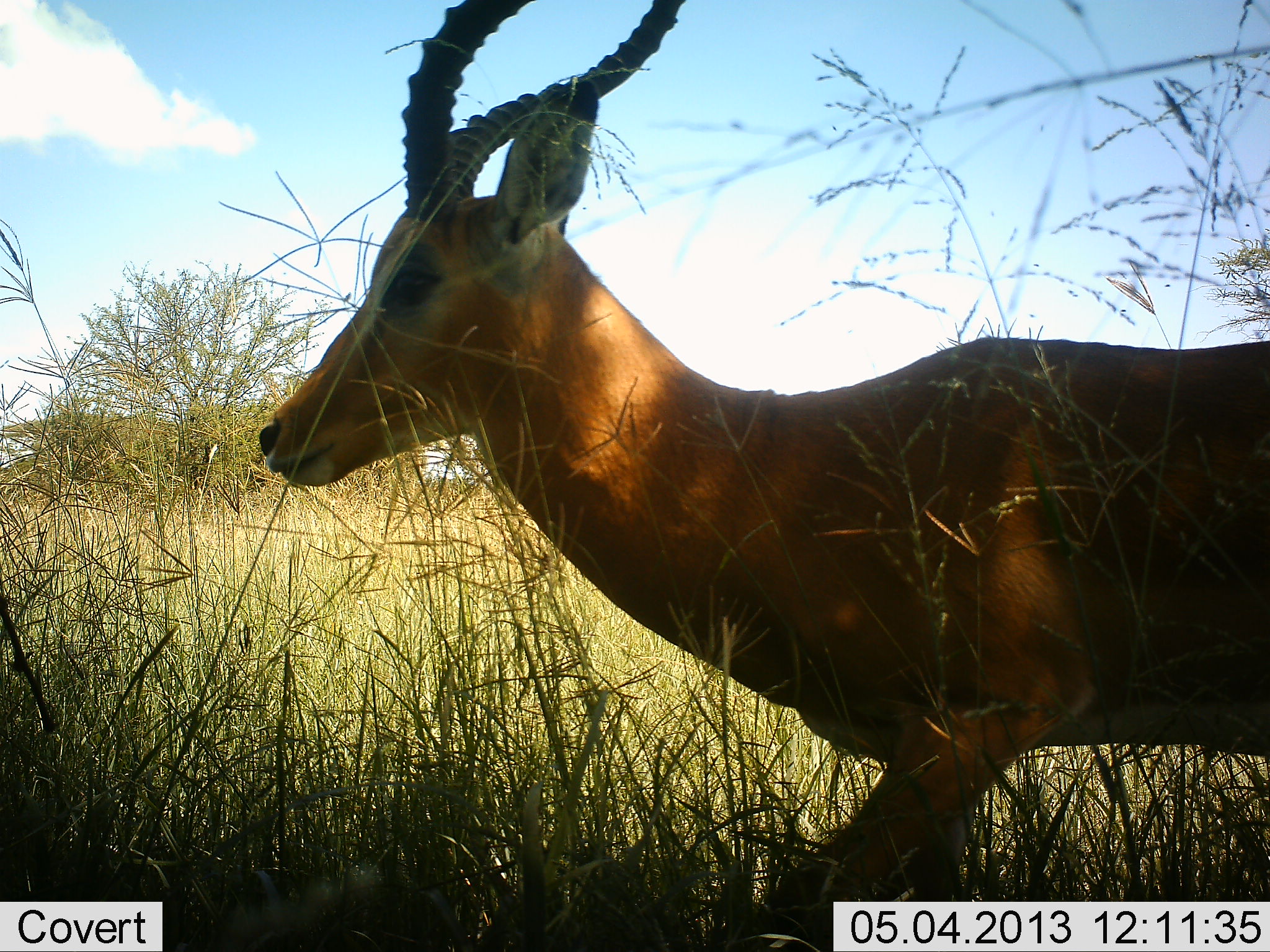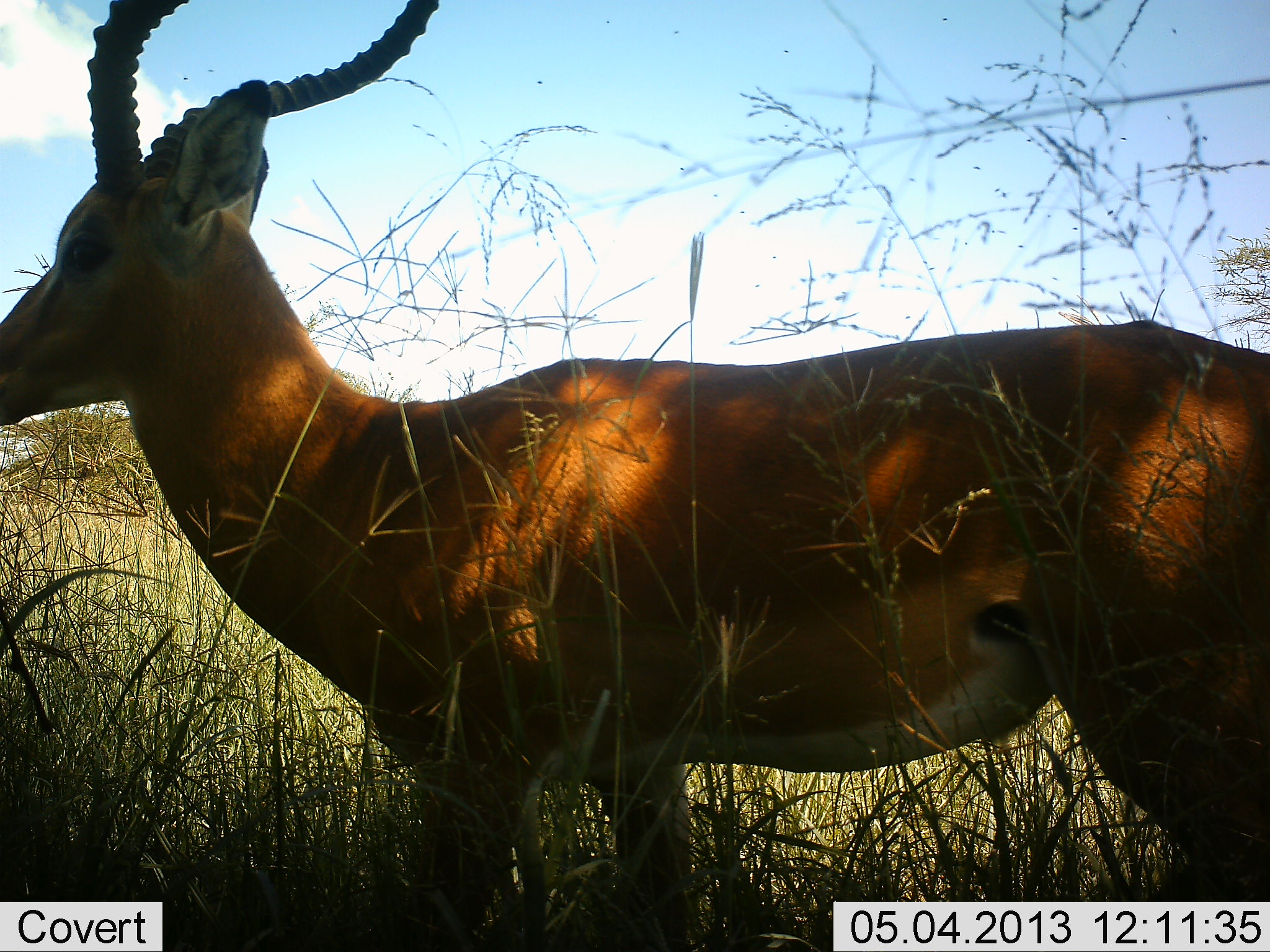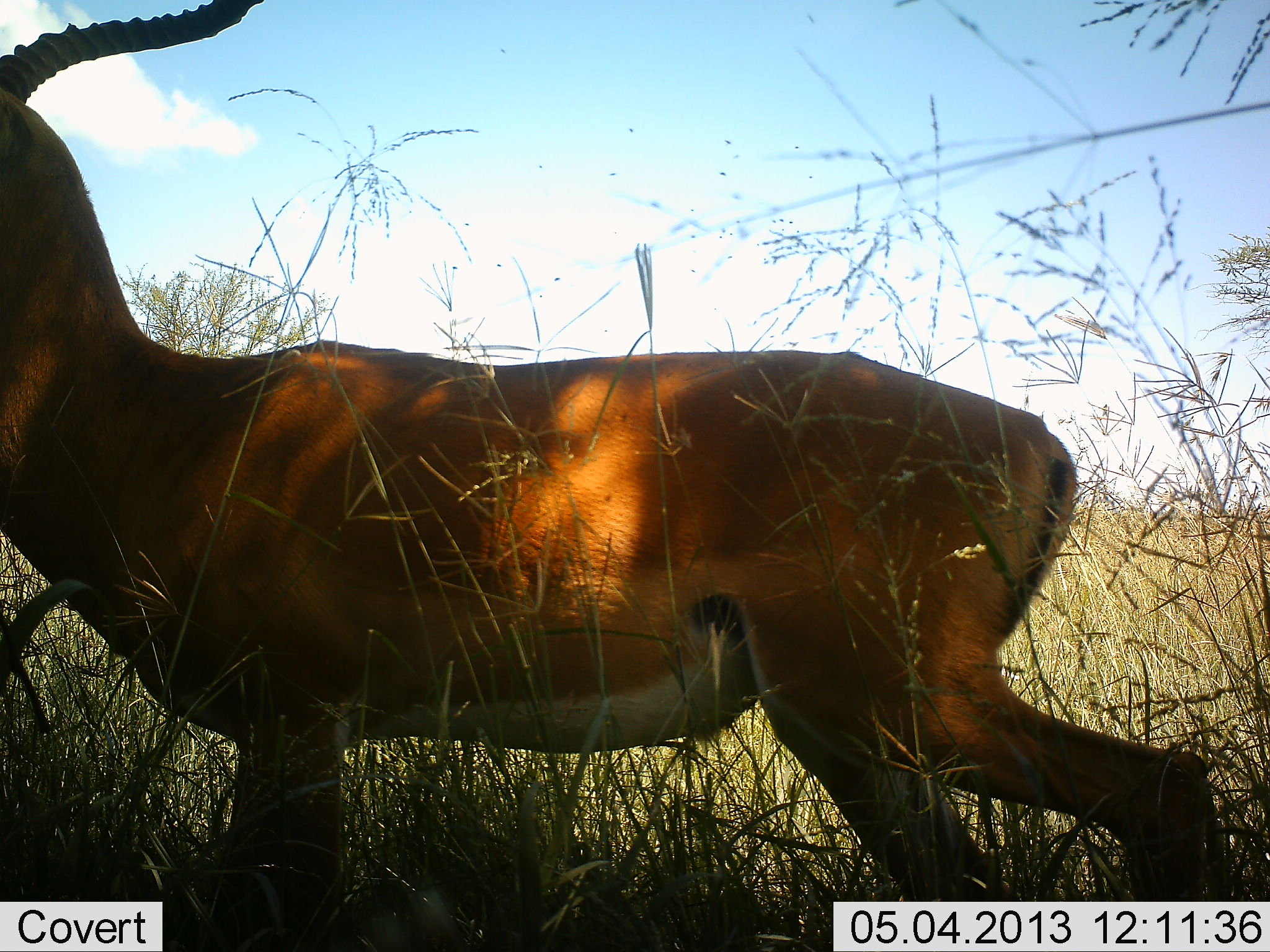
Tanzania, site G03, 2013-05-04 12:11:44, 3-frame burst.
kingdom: Animalia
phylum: Chordata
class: Mammalia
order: Artiodactyla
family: Bovidae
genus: Aepyceros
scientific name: Aepyceros melampus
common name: impala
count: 1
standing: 14%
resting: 0%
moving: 86%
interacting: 0%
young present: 0%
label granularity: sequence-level